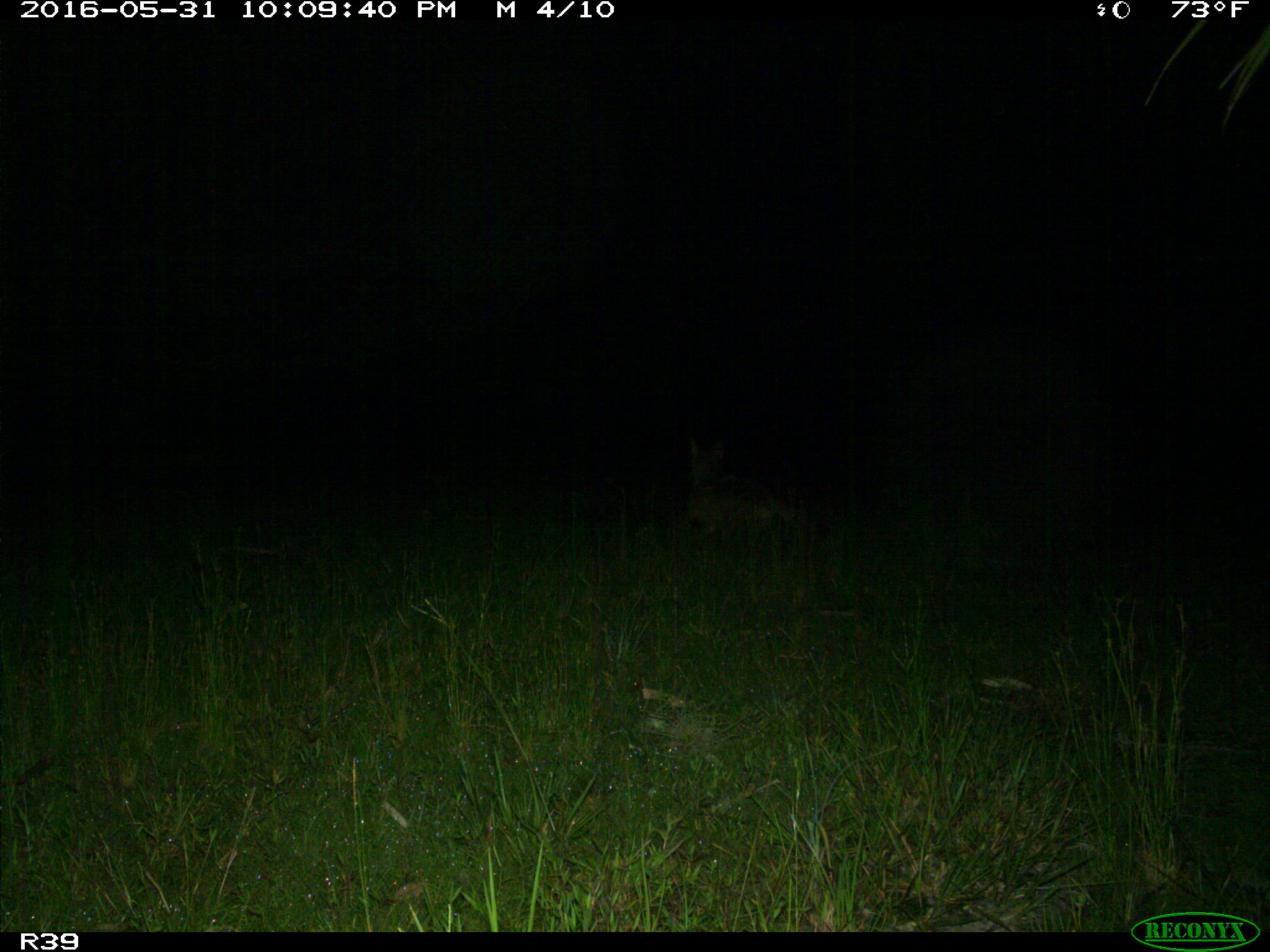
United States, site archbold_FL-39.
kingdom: Animalia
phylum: Chordata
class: Mammalia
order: Carnivora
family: Canidae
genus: Canis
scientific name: Canis latrans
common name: coyote